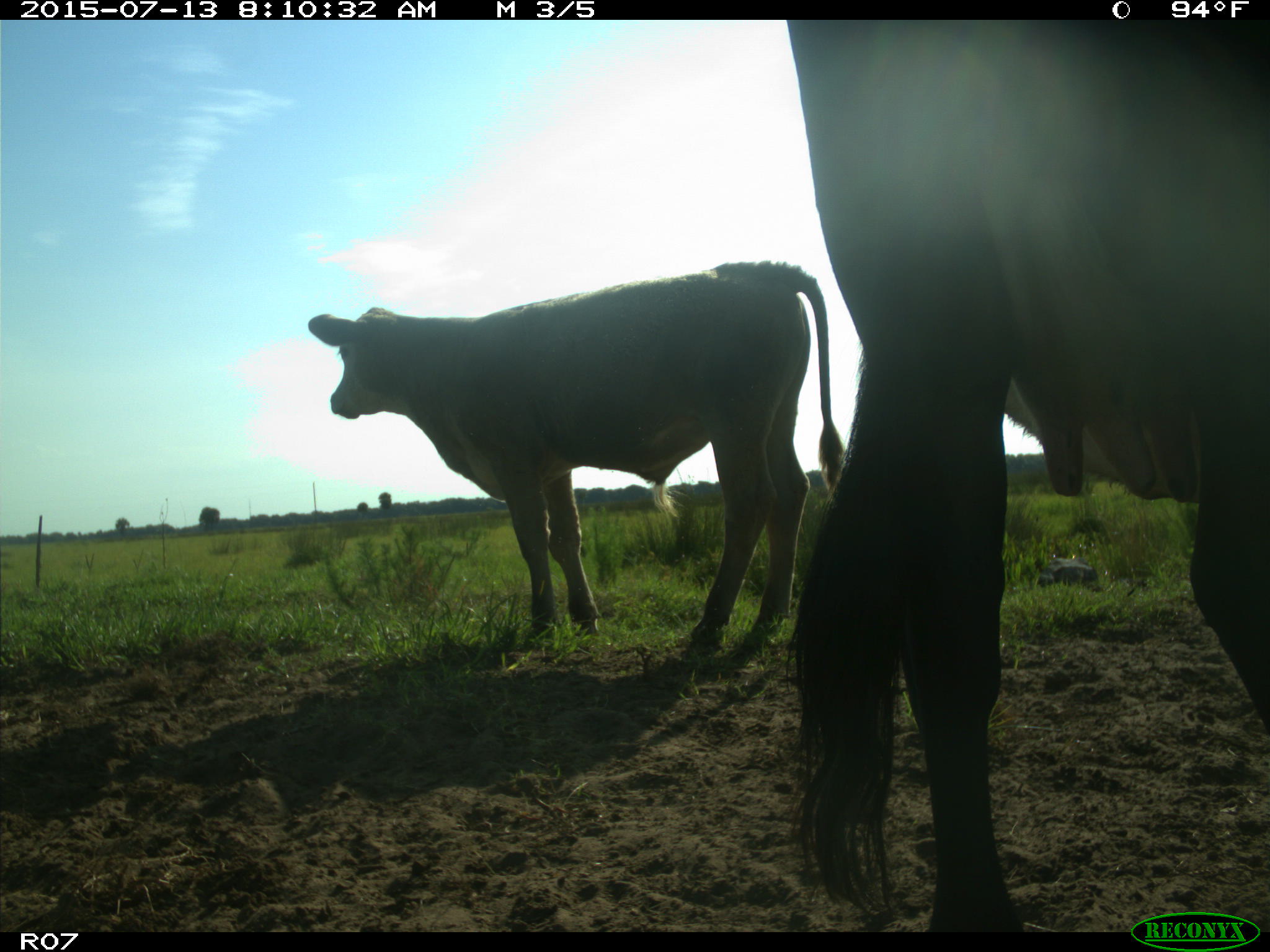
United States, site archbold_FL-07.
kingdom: Animalia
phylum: Chordata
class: Mammalia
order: Artiodactyla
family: Bovidae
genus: Bos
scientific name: Bos taurus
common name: domestic cow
Bos taurus (domestic cow).